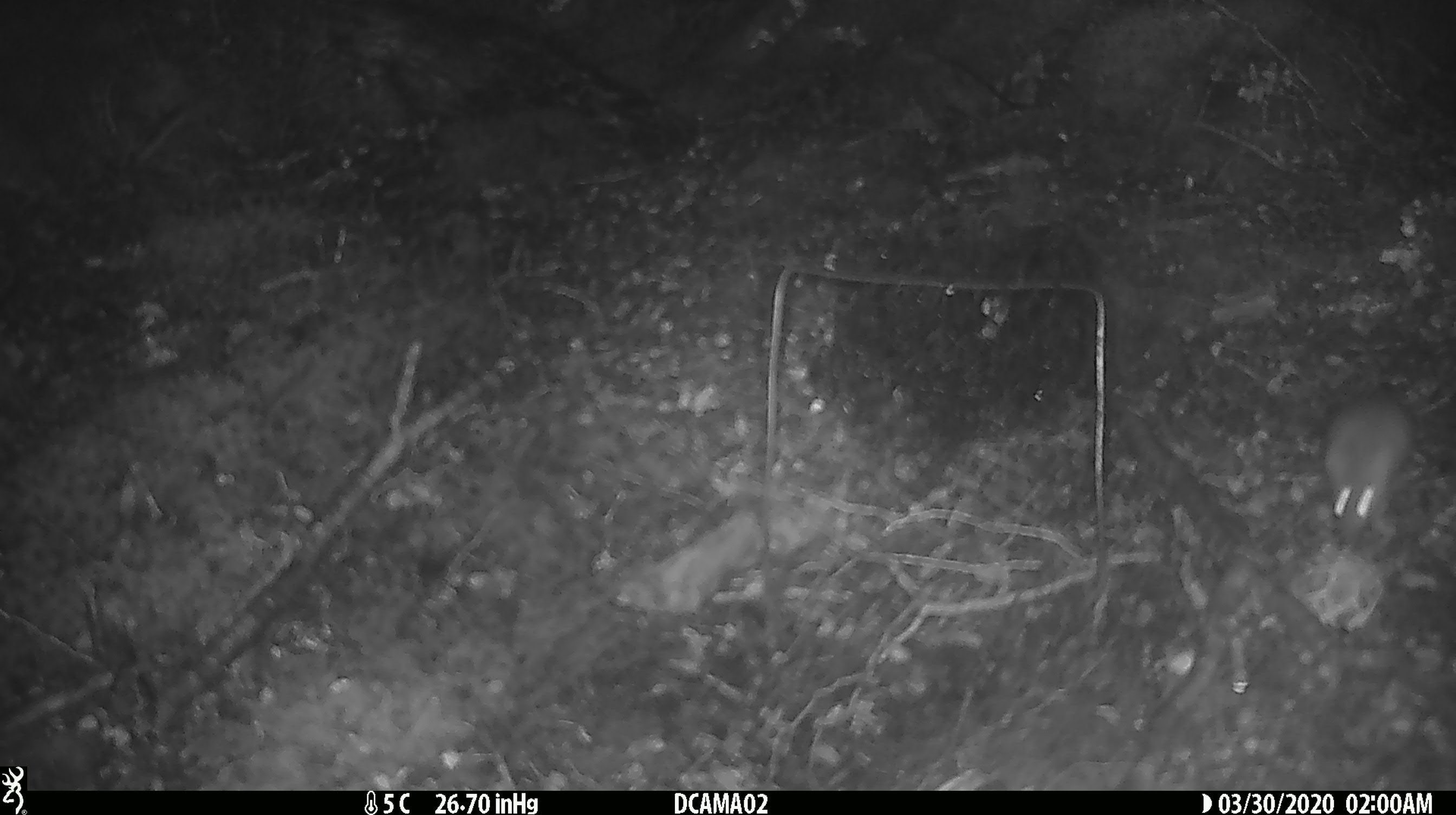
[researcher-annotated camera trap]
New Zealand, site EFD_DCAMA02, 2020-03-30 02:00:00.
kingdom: Animalia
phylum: Chordata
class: Mammalia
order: Rodentia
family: Muridae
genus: Mus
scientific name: Mus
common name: mouse